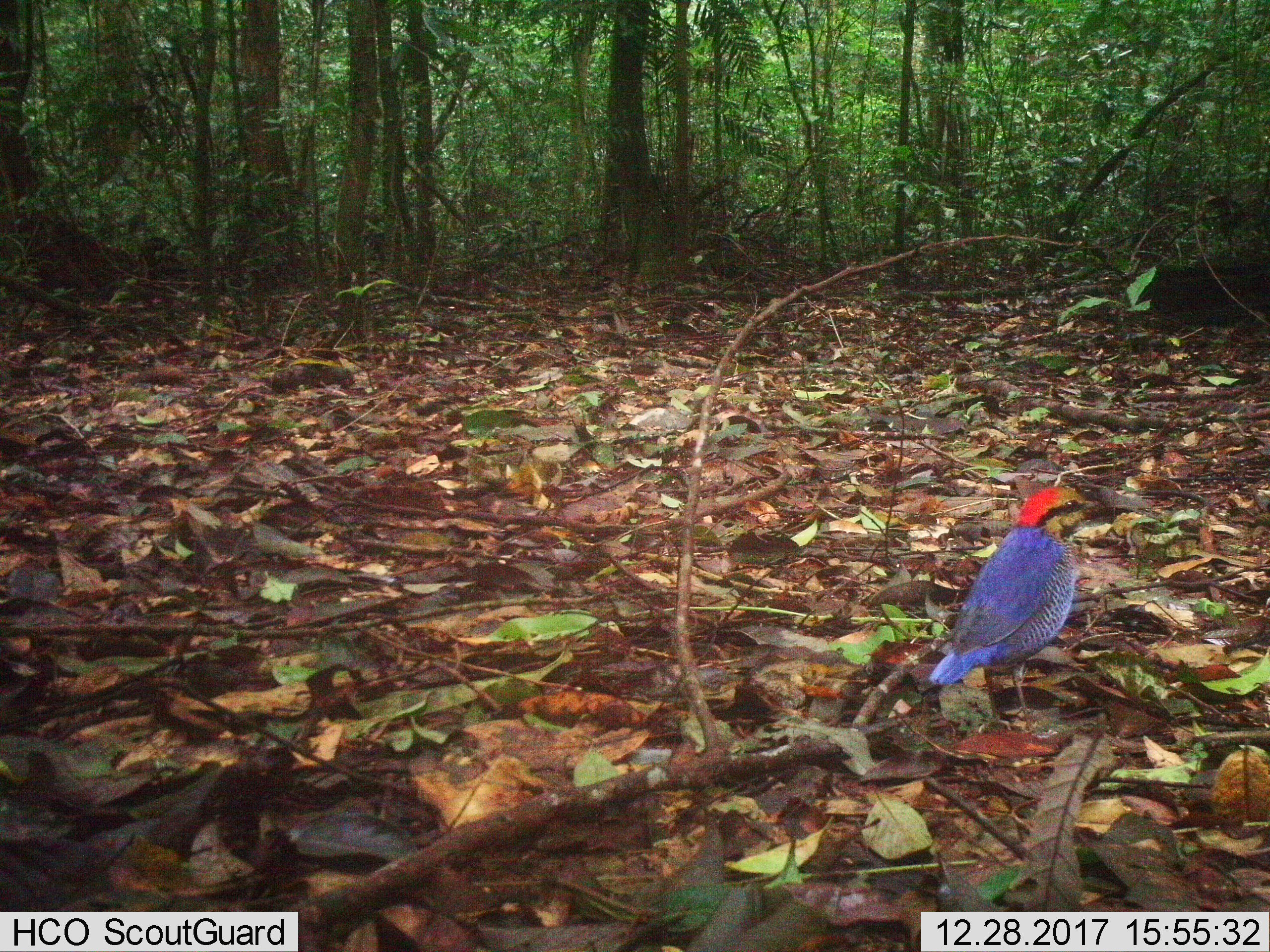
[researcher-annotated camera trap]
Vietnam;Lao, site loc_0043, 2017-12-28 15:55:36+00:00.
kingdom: Animalia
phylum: Chordata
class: Aves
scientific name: Aves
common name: bird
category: unidentified bird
Unidentified bird (bird) (Aves). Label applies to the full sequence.